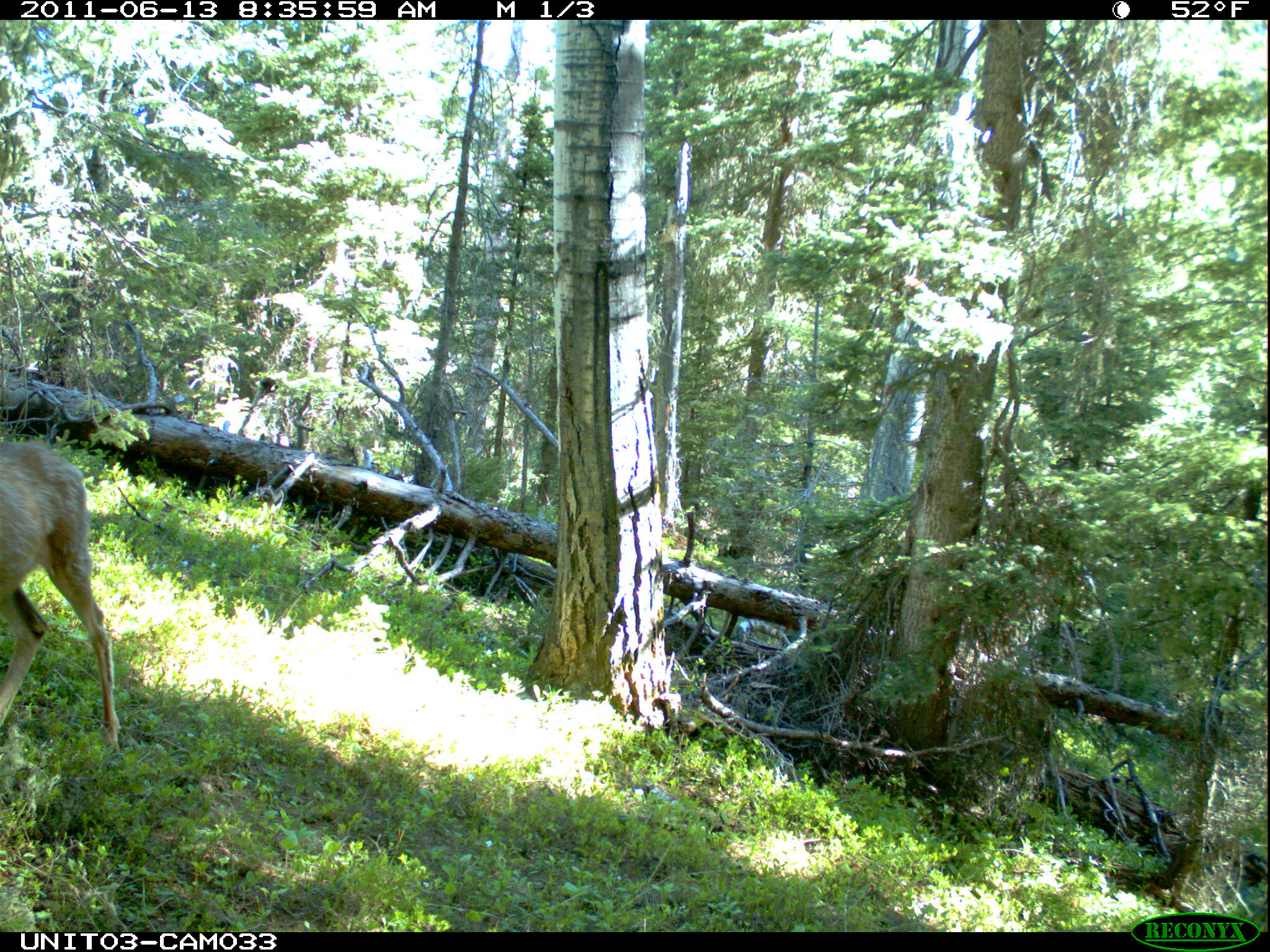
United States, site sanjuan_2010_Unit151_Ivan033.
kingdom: Animalia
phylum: Chordata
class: Mammalia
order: Artiodactyla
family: Cervidae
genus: Odocoileus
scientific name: Odocoileus hemionus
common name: mule deer